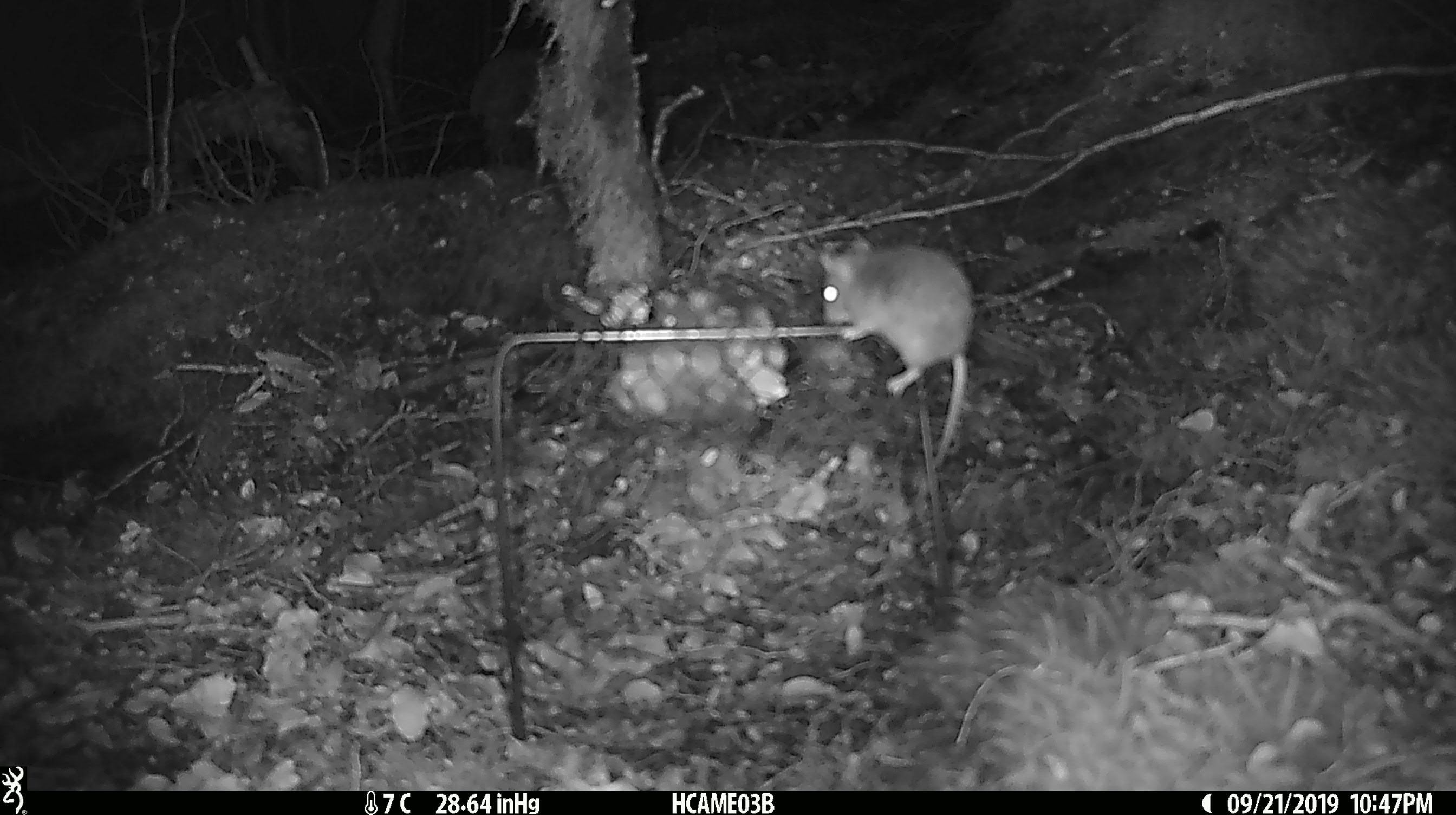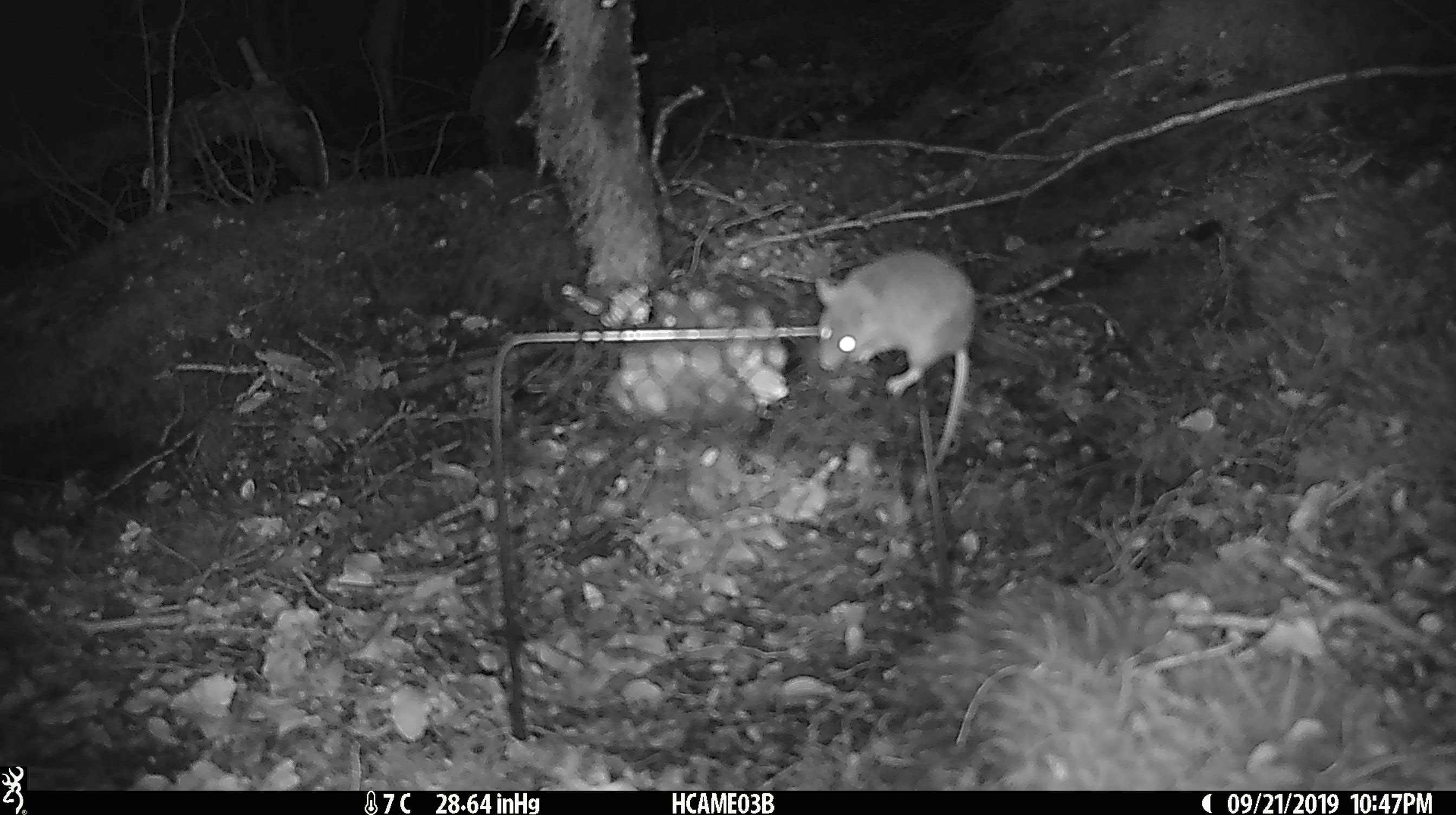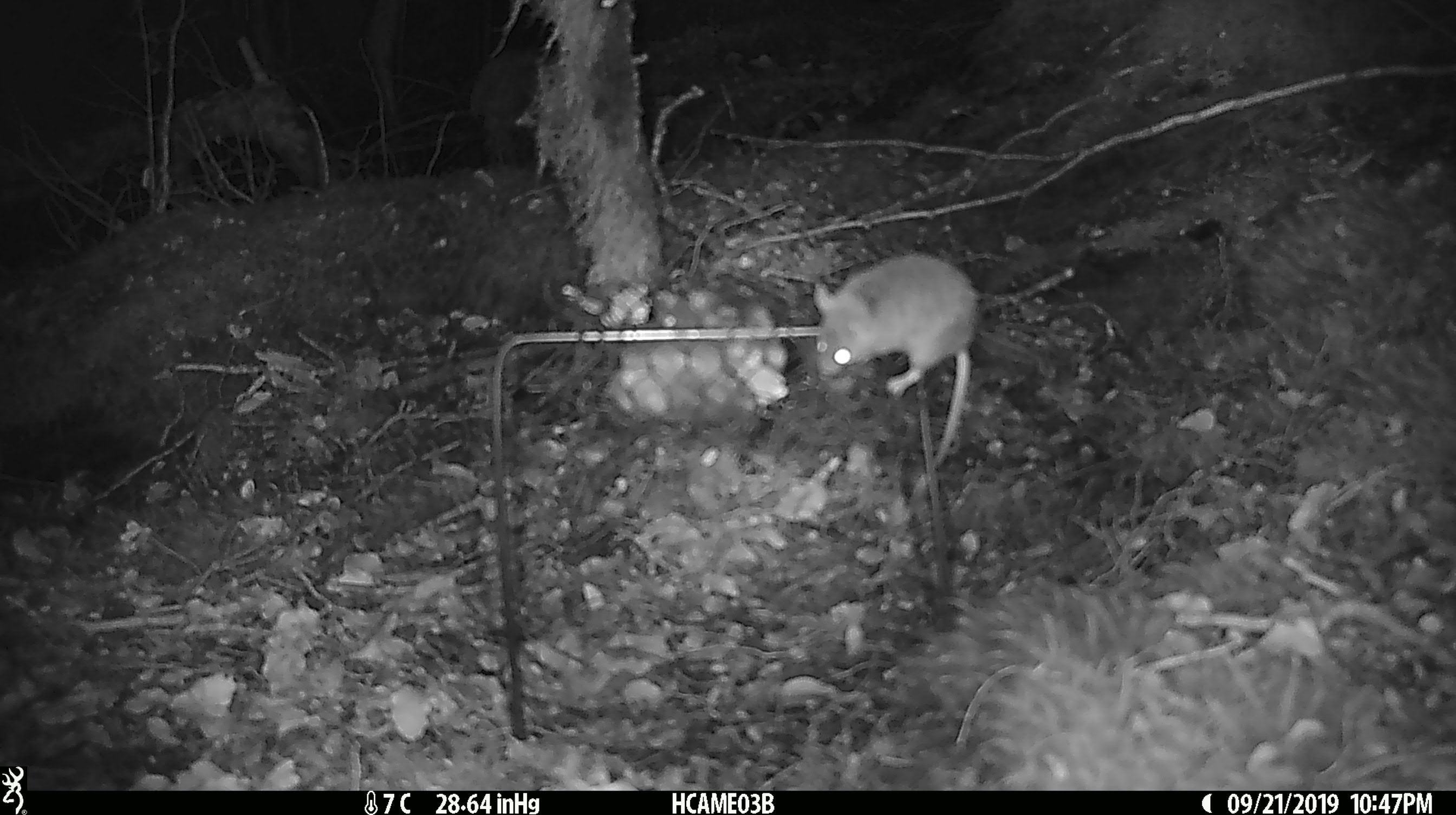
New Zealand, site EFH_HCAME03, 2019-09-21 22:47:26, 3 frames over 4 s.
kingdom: Animalia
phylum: Chordata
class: Mammalia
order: Rodentia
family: Muridae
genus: Mus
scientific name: Mus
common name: mouse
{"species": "mouse (Mus)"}